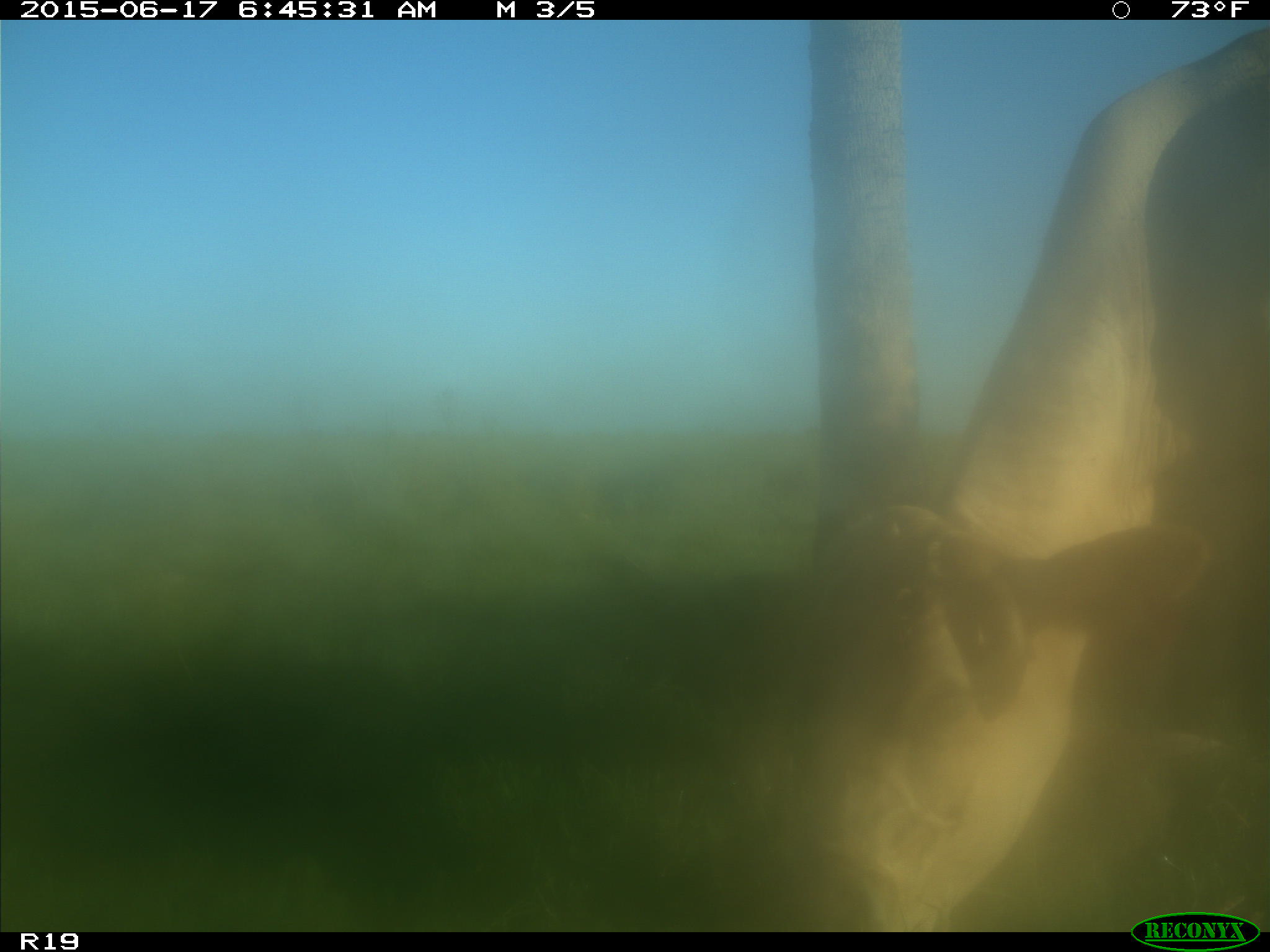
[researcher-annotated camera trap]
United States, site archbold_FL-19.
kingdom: Animalia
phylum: Chordata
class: Mammalia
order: Artiodactyla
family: Bovidae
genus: Bos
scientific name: Bos taurus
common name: domestic cow